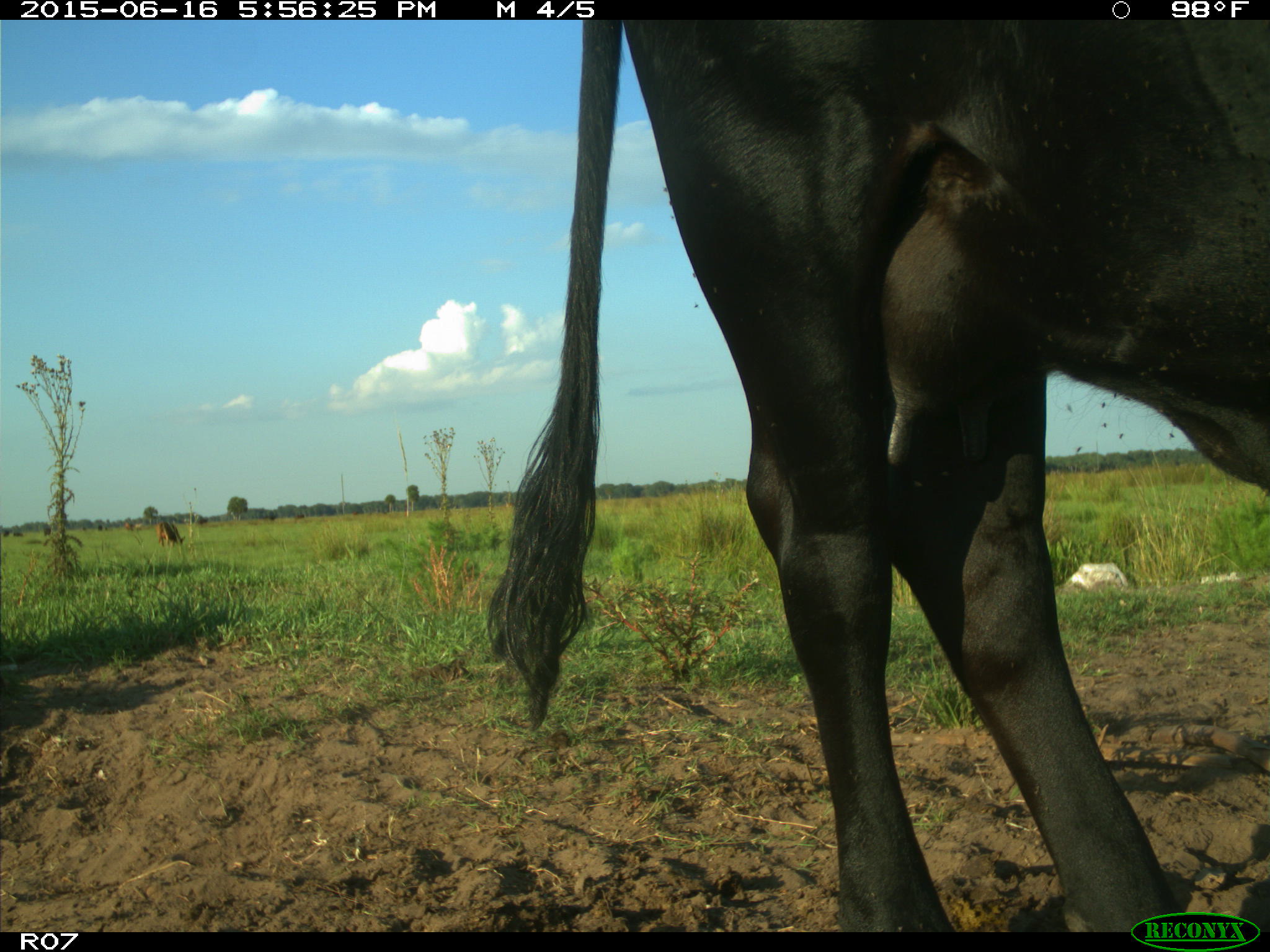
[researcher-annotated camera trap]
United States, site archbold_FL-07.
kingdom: Animalia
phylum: Chordata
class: Mammalia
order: Artiodactyla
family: Bovidae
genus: Bos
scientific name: Bos taurus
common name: domestic cow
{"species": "Bos taurus (domestic cow)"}